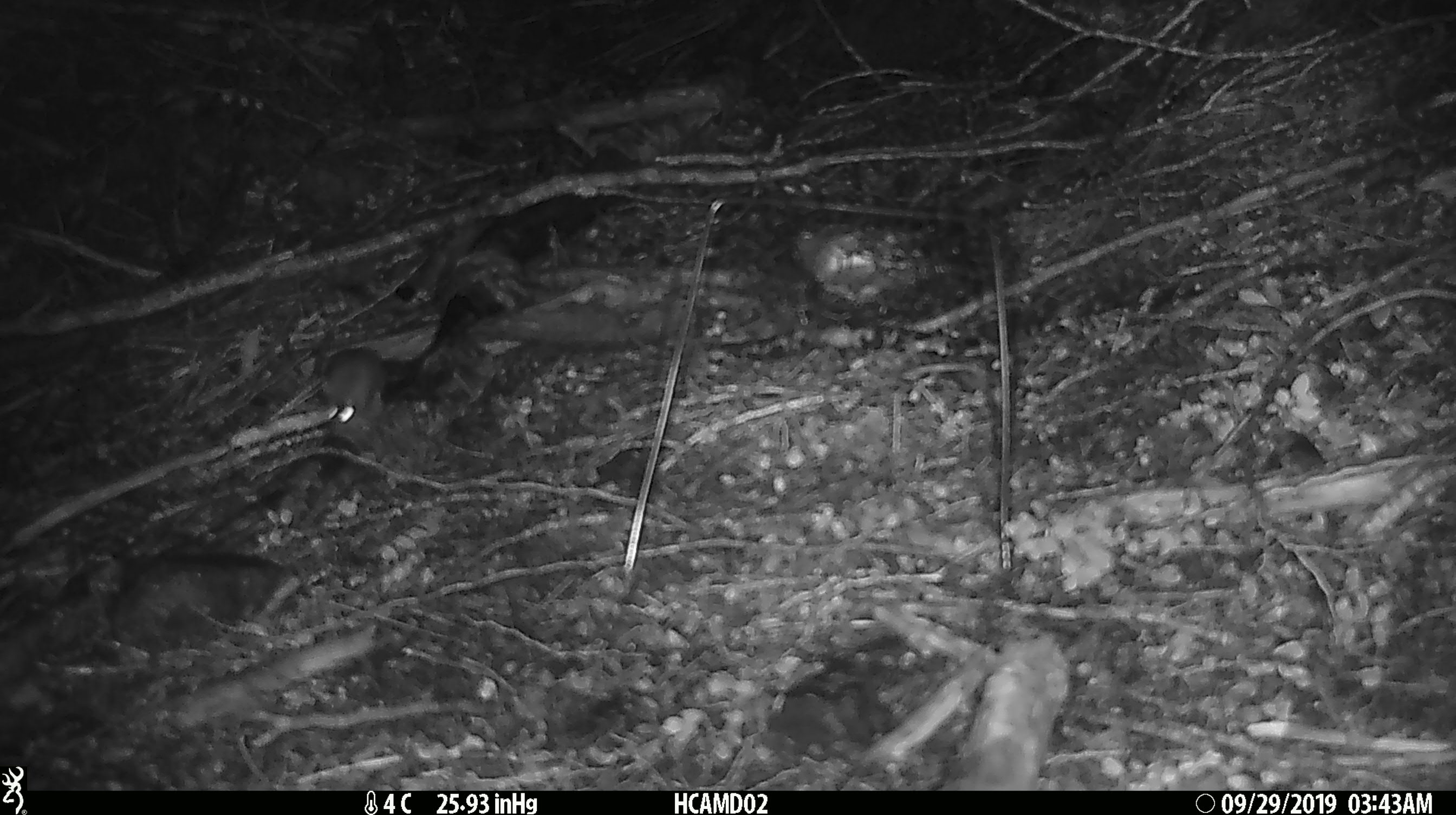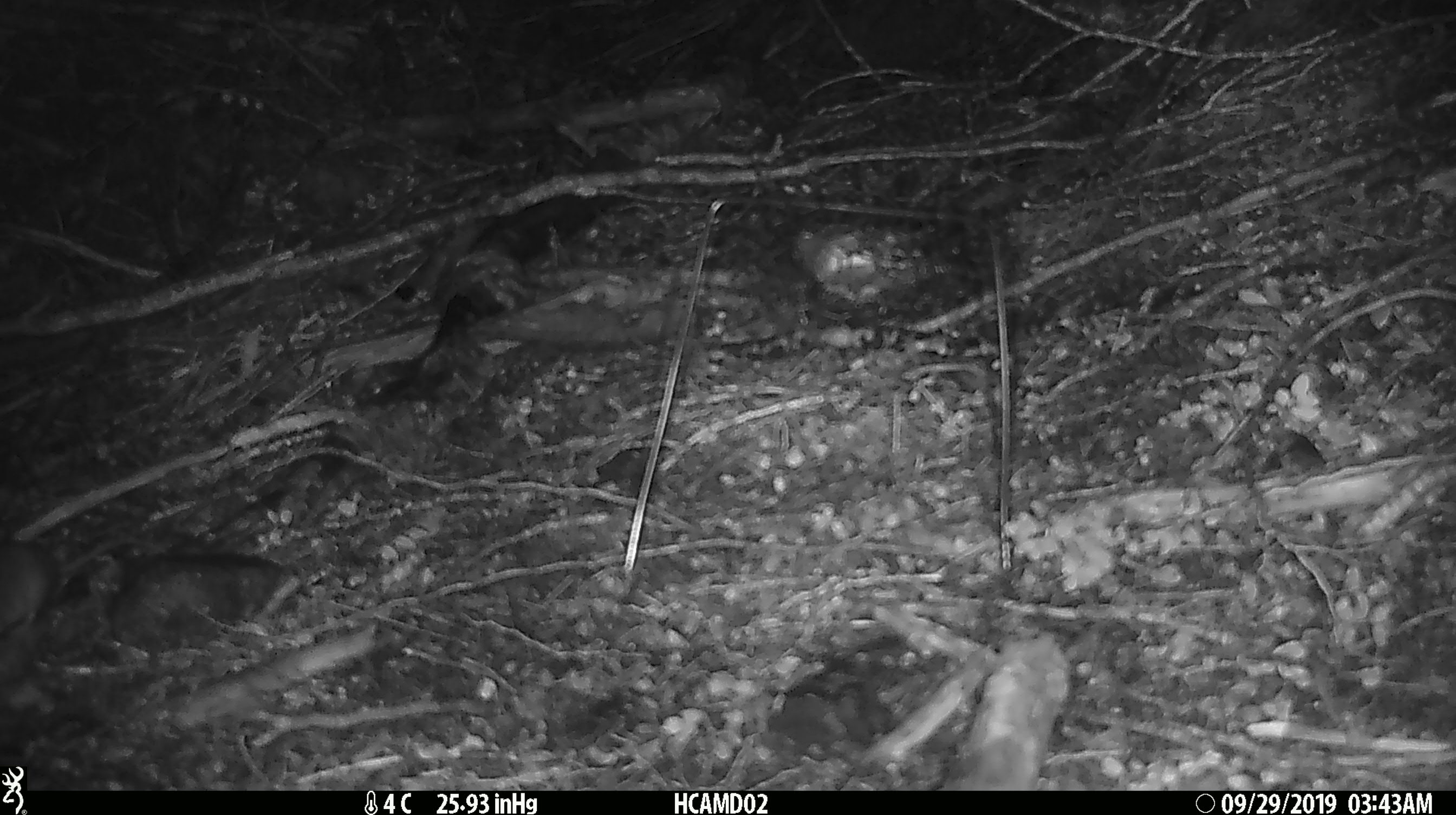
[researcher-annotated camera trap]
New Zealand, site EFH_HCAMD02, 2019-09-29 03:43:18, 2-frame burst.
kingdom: Animalia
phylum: Chordata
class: Mammalia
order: Rodentia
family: Muridae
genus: Mus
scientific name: Mus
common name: mouse